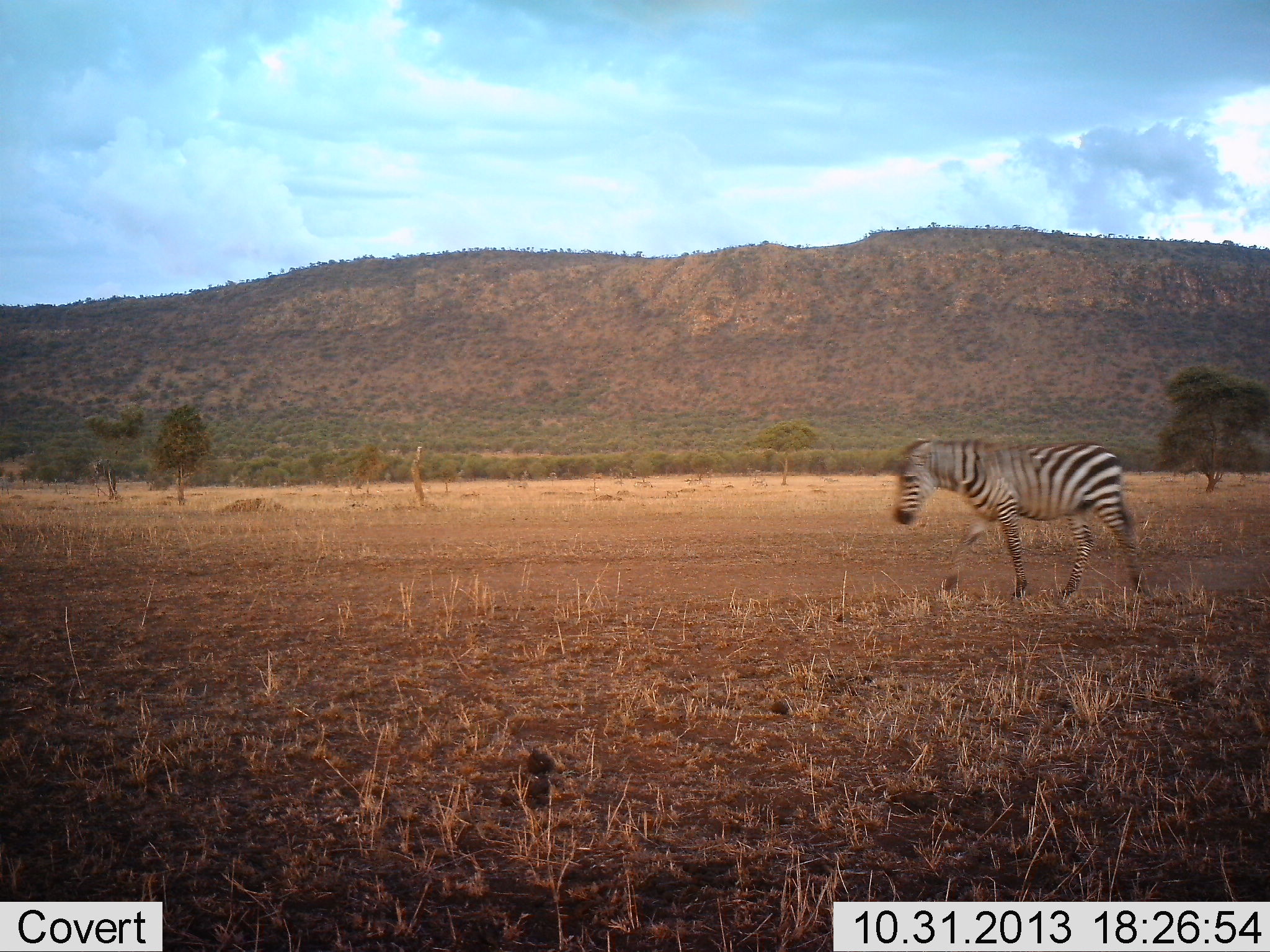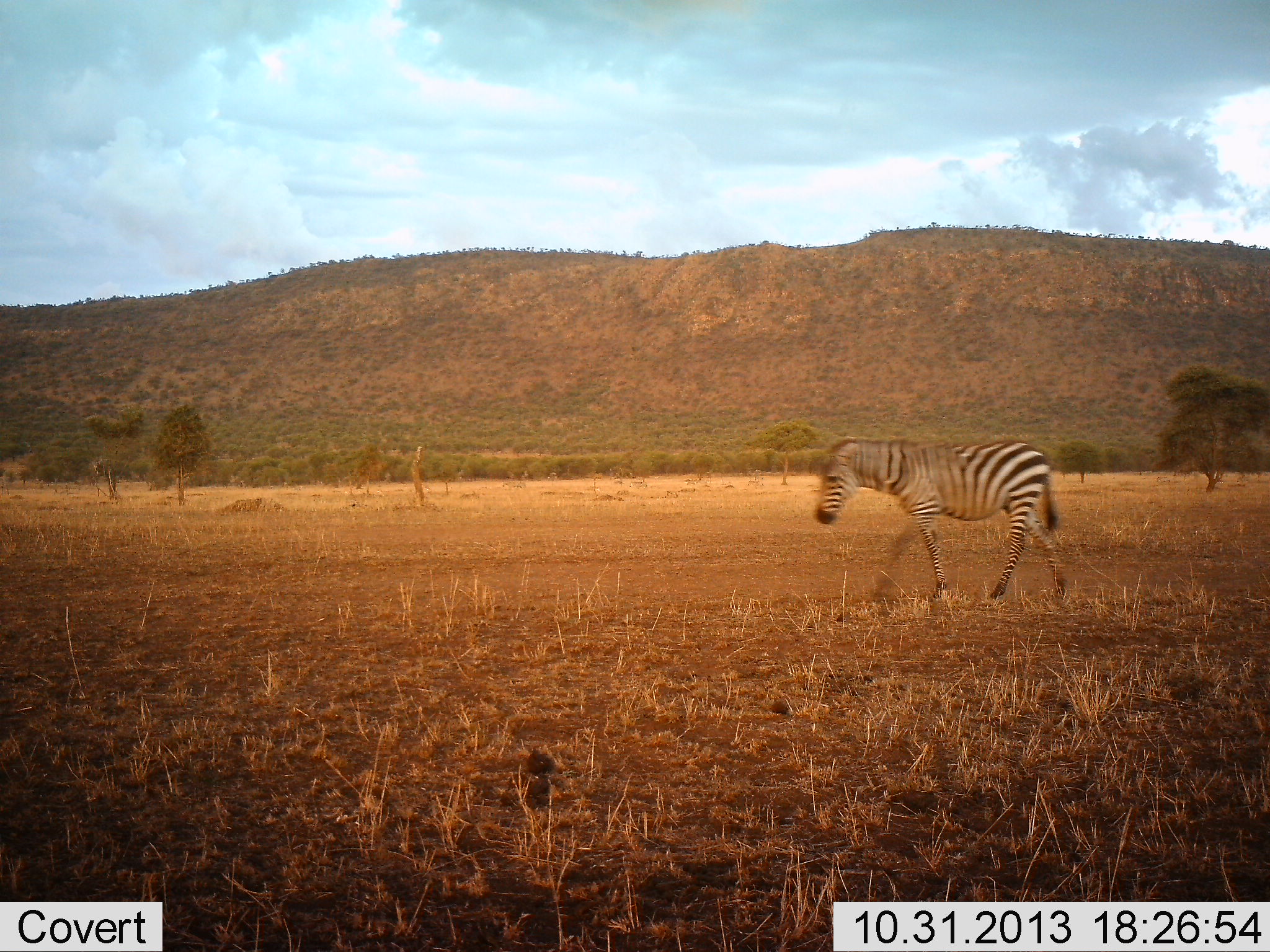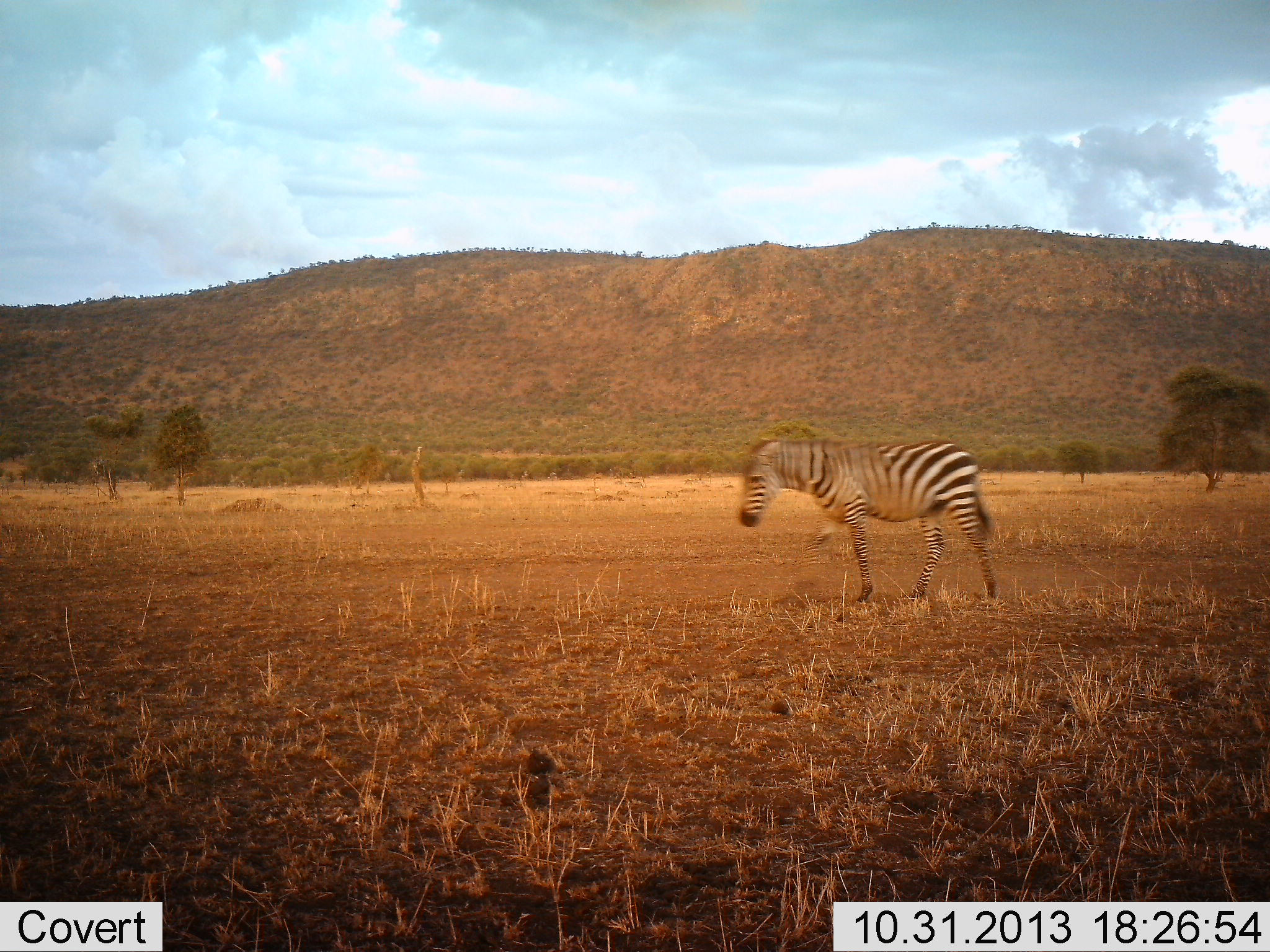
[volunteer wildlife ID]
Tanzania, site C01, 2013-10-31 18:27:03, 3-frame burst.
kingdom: Animalia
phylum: Chordata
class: Mammalia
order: Perissodactyla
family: Equidae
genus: Equus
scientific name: Equus quagga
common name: plains zebra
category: zebra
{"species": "zebra (plains zebra) (Equus quagga)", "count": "1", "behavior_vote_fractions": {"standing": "0%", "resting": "0%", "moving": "100%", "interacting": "0%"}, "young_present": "0%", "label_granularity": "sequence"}